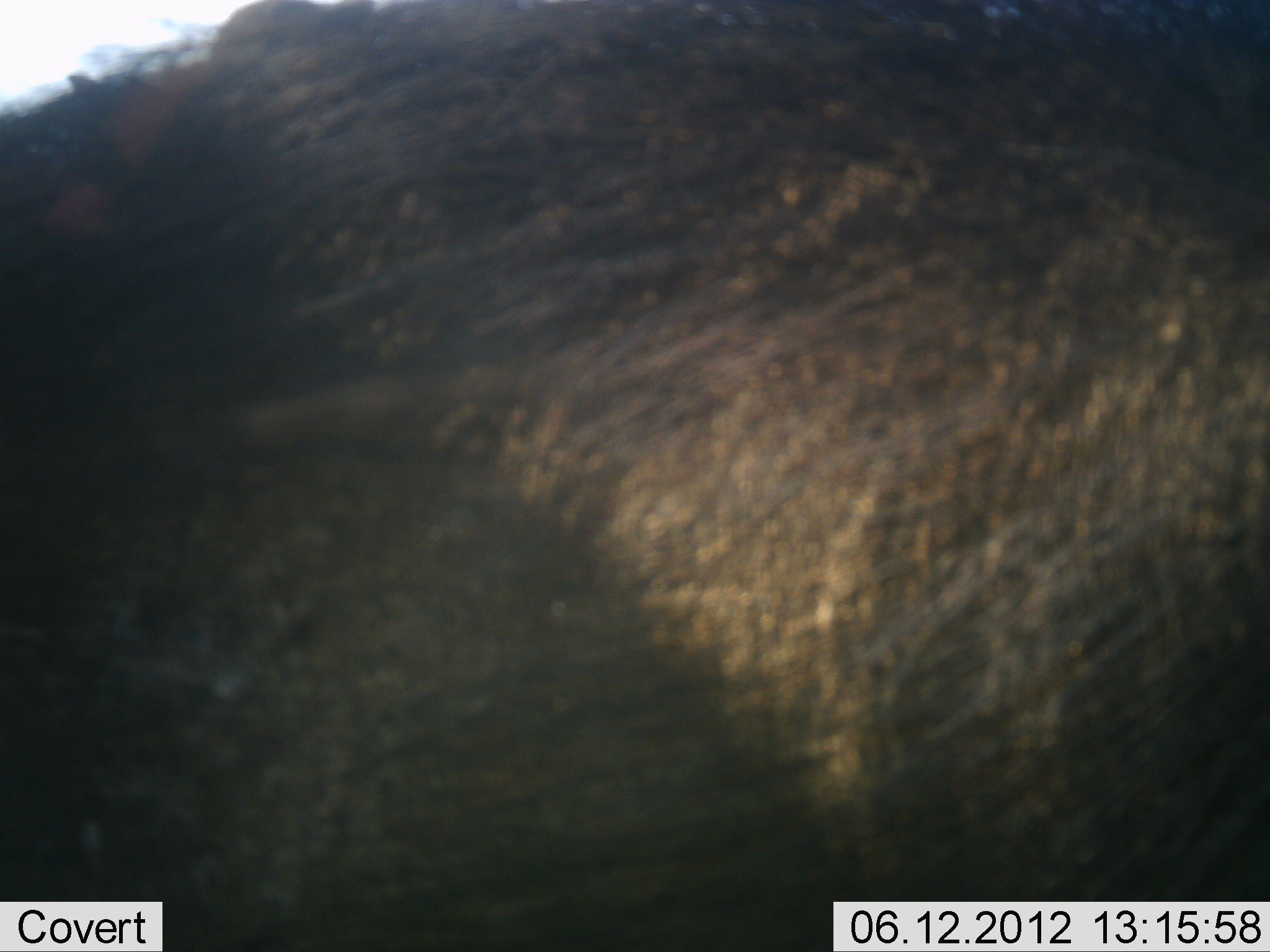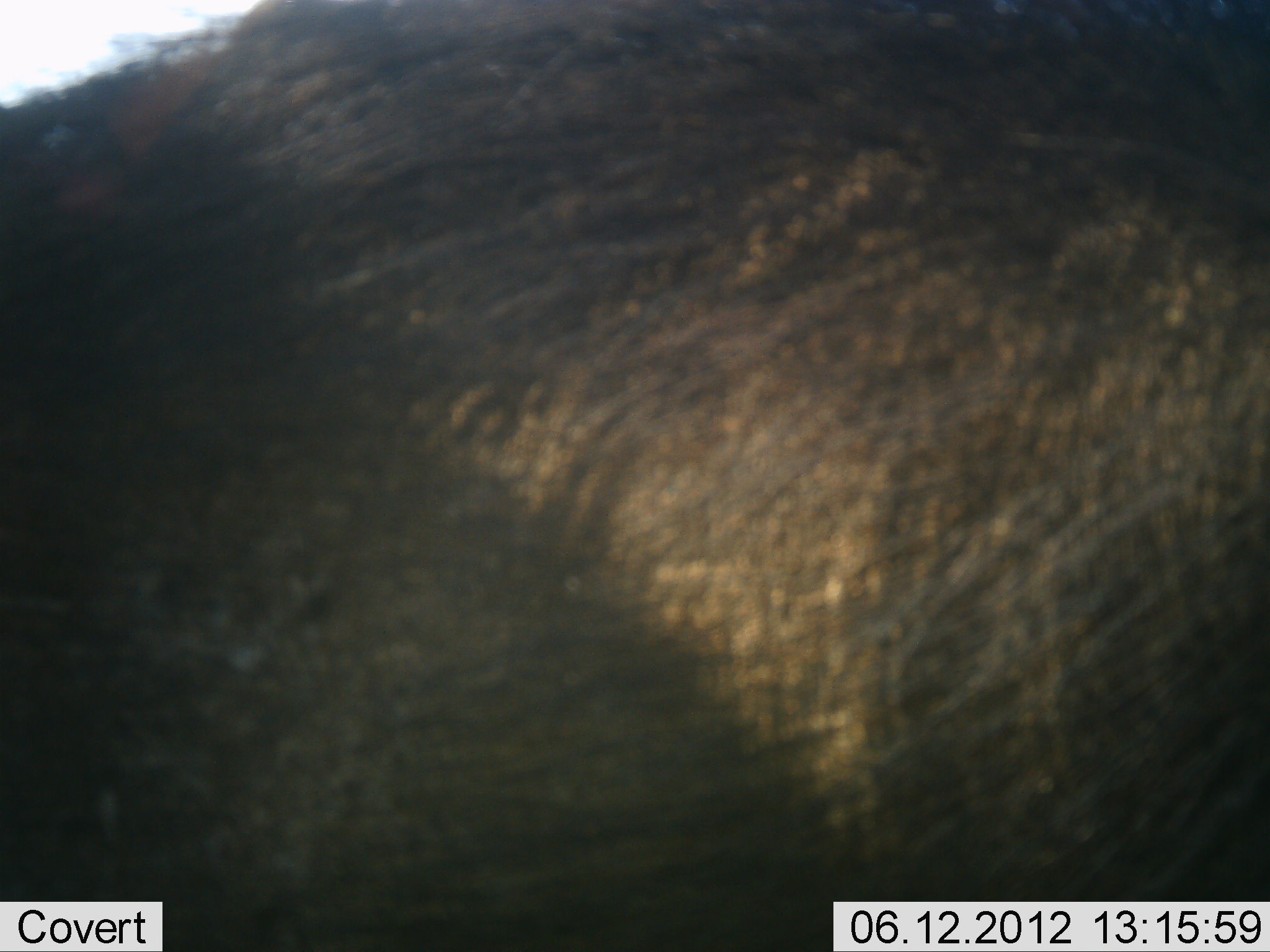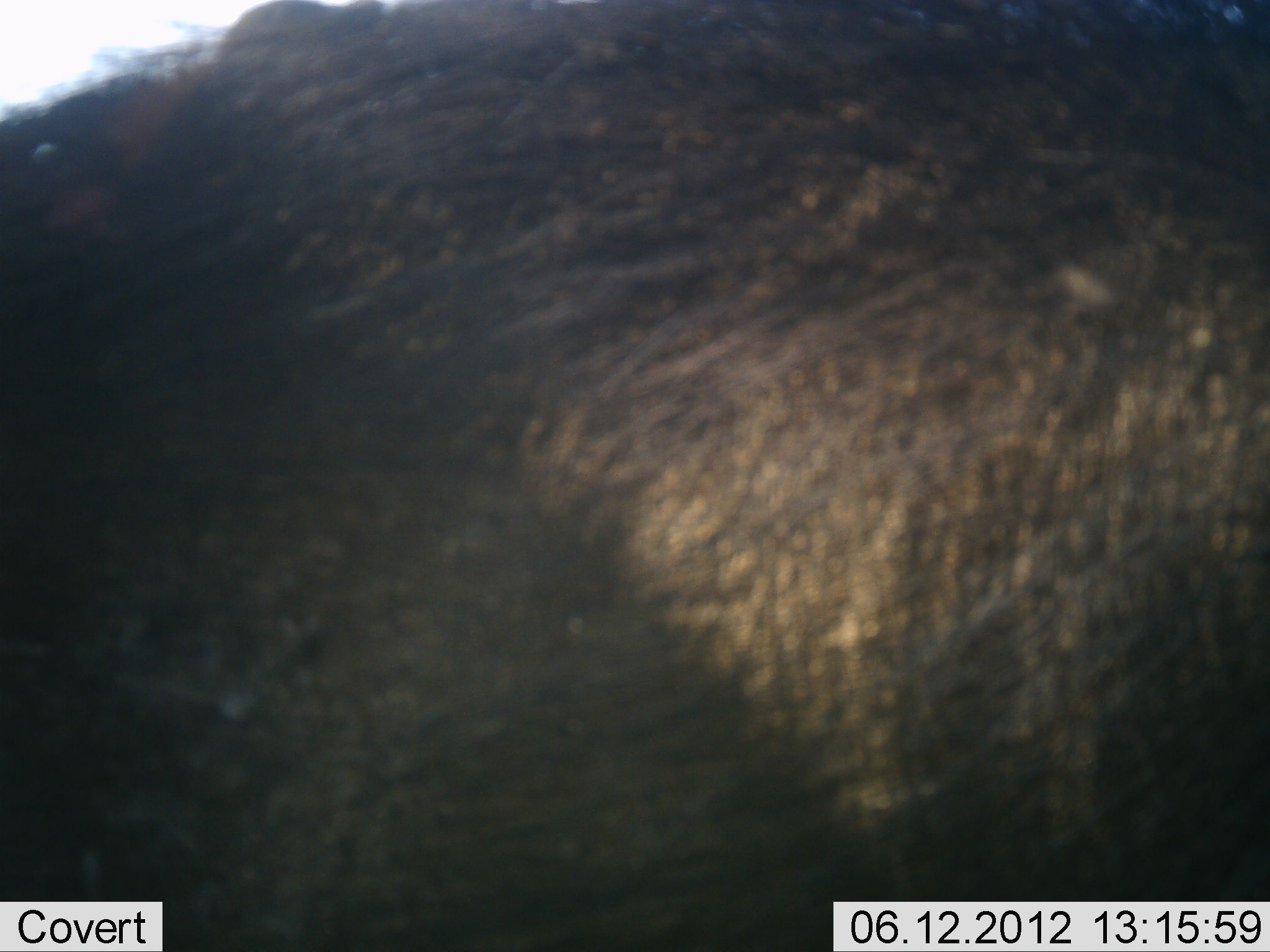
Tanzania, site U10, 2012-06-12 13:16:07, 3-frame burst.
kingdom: Animalia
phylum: Chordata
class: Mammalia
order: Artiodactyla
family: Suidae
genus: Phacochoerus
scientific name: Phacochoerus africanus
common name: warthog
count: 1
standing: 71%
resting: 14%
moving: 0%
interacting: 0%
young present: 0%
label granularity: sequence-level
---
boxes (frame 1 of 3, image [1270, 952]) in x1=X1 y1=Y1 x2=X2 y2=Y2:
animal: x1=2 y1=1 x2=1269 y2=952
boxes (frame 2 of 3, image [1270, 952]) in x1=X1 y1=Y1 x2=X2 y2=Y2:
animal: x1=2 y1=1 x2=1269 y2=952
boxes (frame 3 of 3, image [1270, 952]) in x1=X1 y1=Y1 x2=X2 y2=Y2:
animal: x1=0 y1=1 x2=1269 y2=951